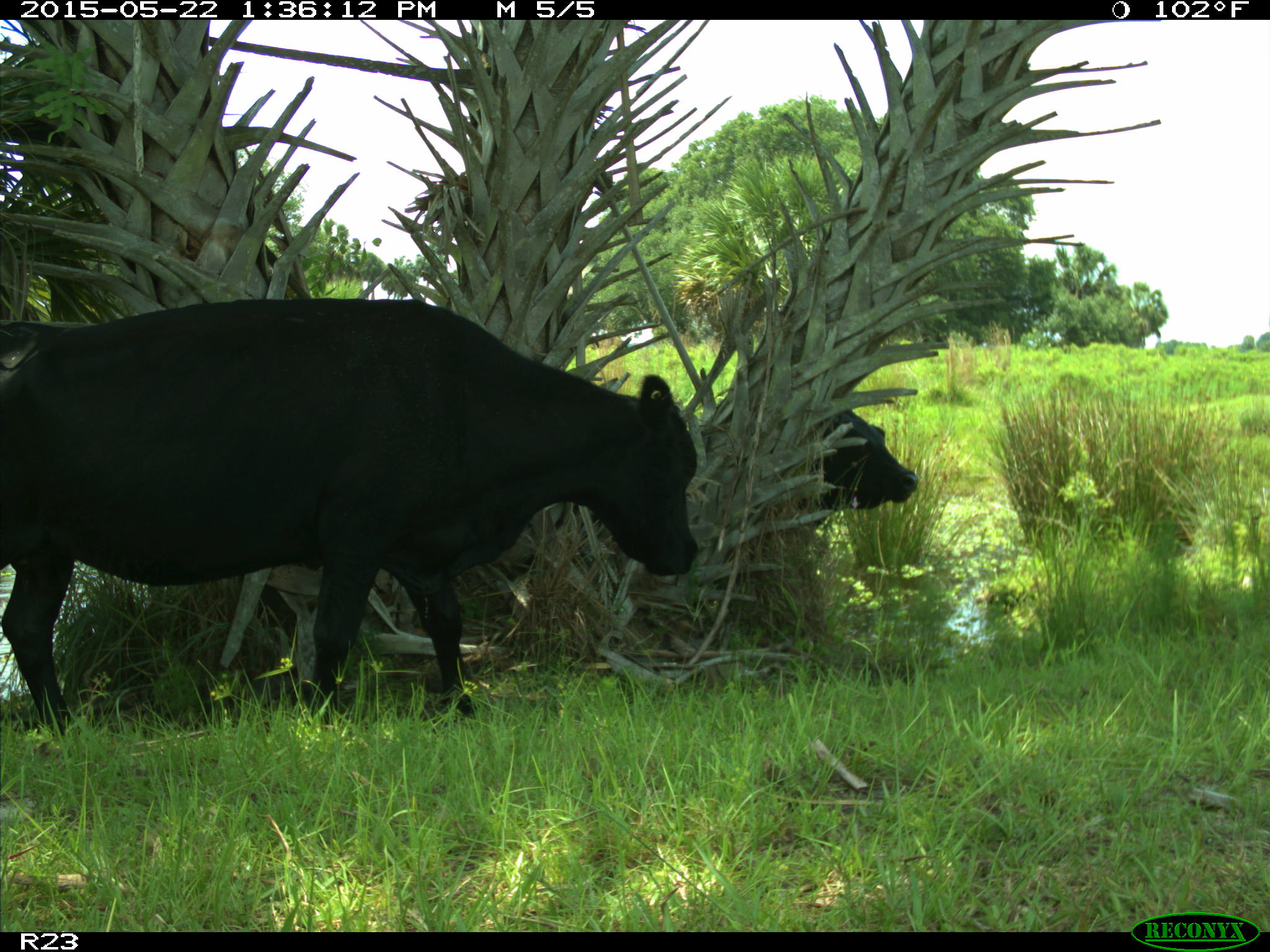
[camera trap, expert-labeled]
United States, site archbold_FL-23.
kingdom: Animalia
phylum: Chordata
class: Mammalia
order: Artiodactyla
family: Bovidae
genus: Bos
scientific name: Bos taurus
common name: domestic cow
Bos taurus (domestic cow).